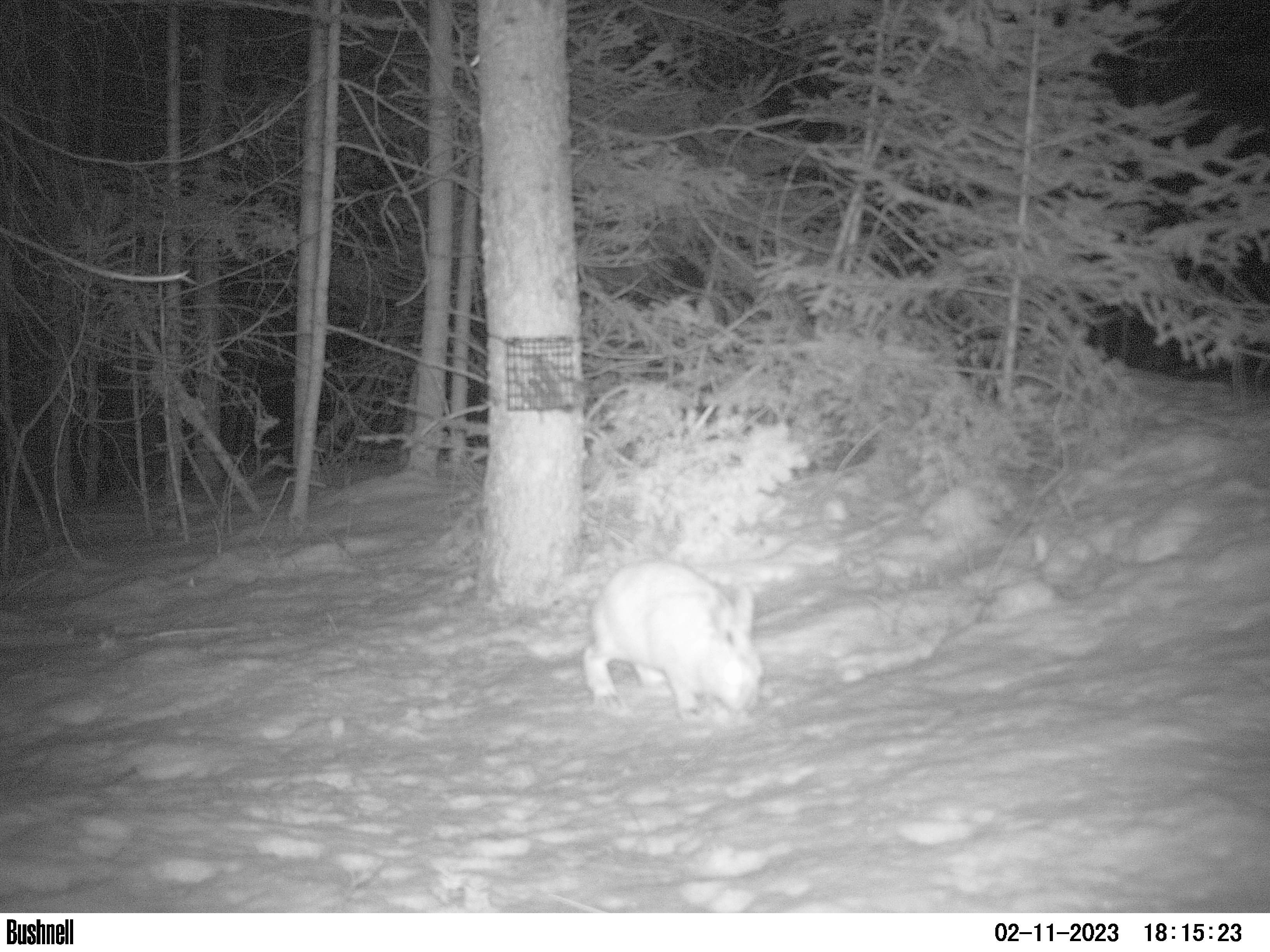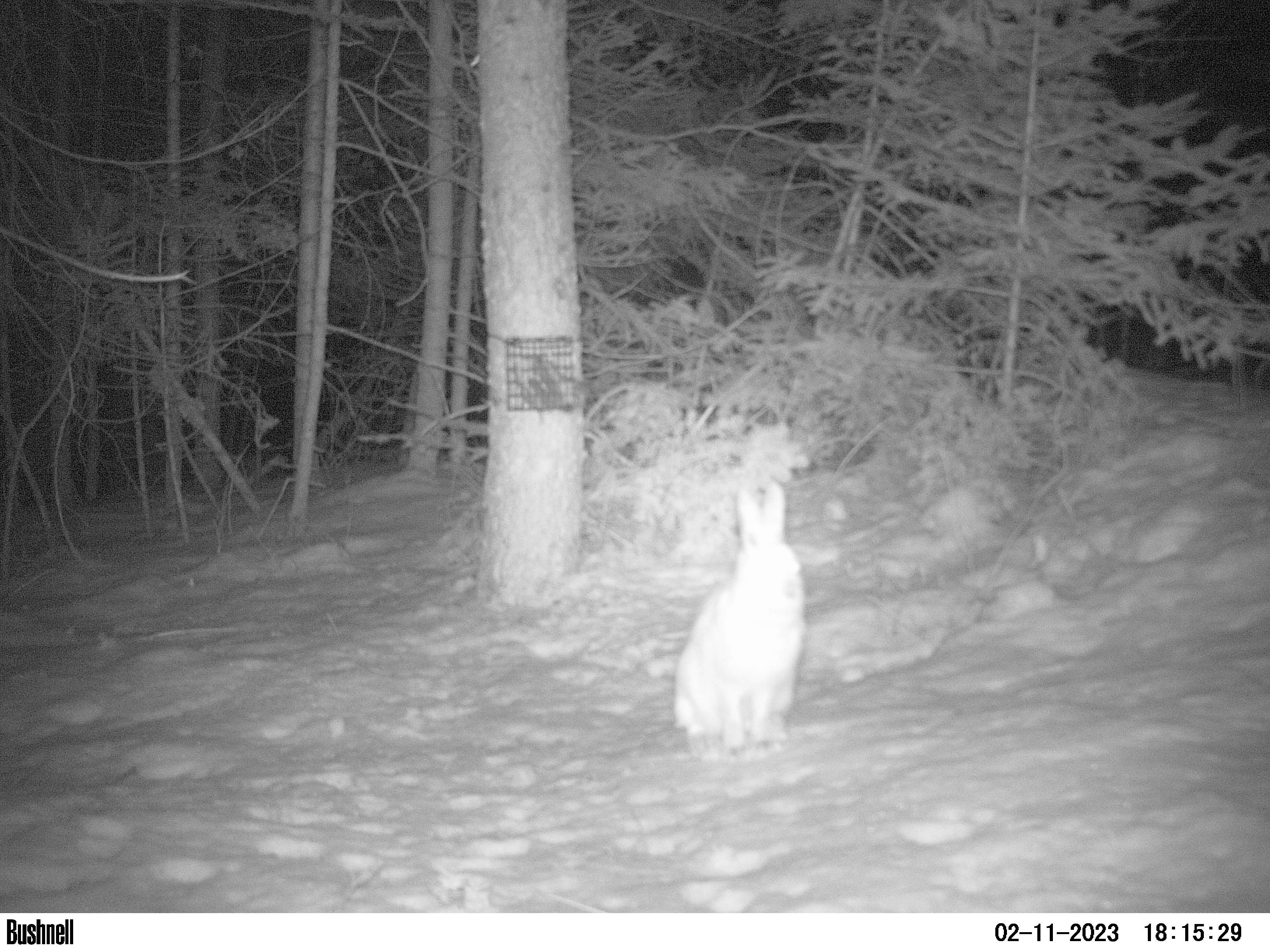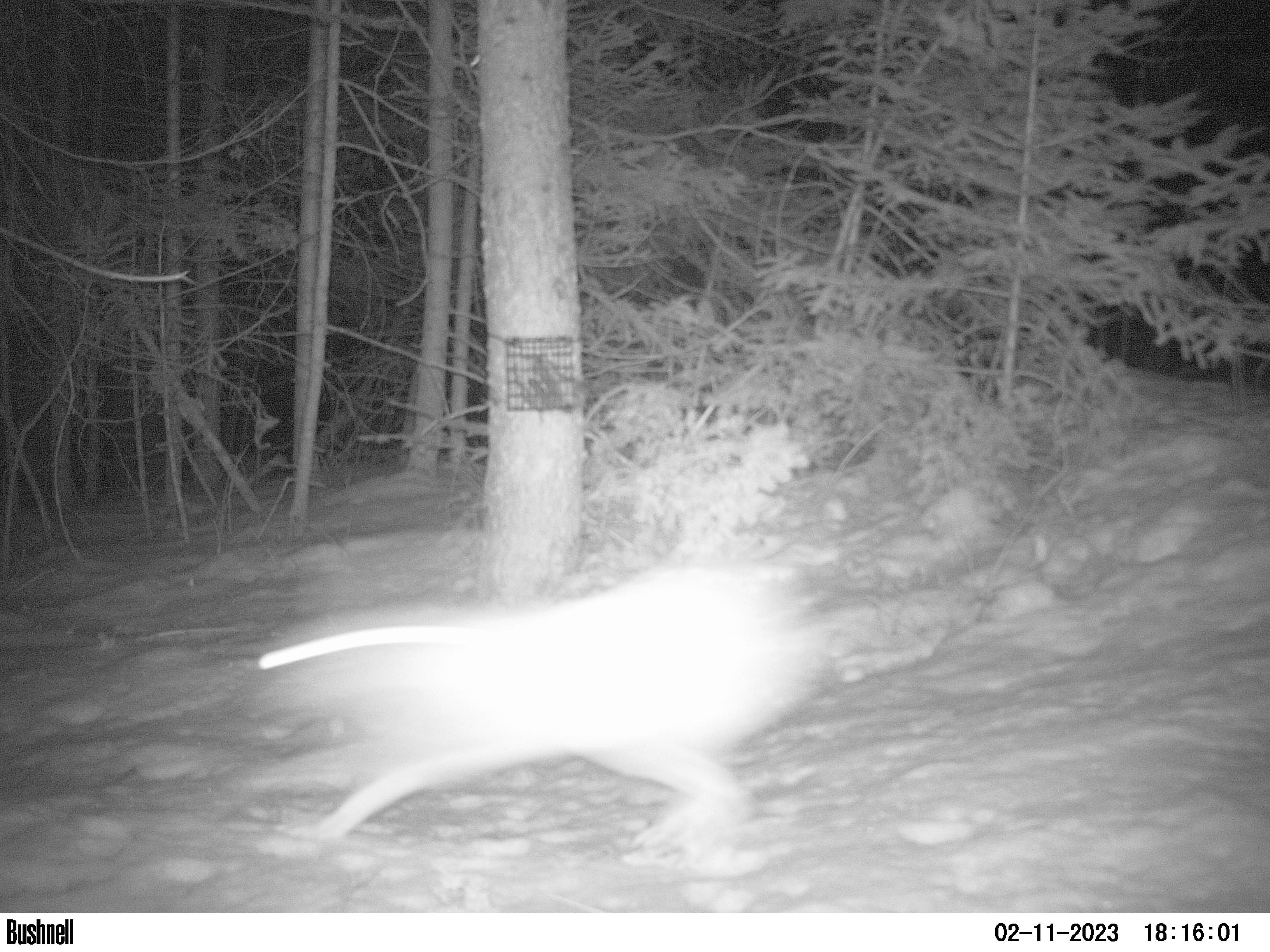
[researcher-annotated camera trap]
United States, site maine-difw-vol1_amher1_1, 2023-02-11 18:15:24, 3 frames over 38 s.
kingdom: Animalia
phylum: Chordata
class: Mammalia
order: Lagomorpha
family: Leporidae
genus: Lepus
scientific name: Lepus americanus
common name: snowshoe hare